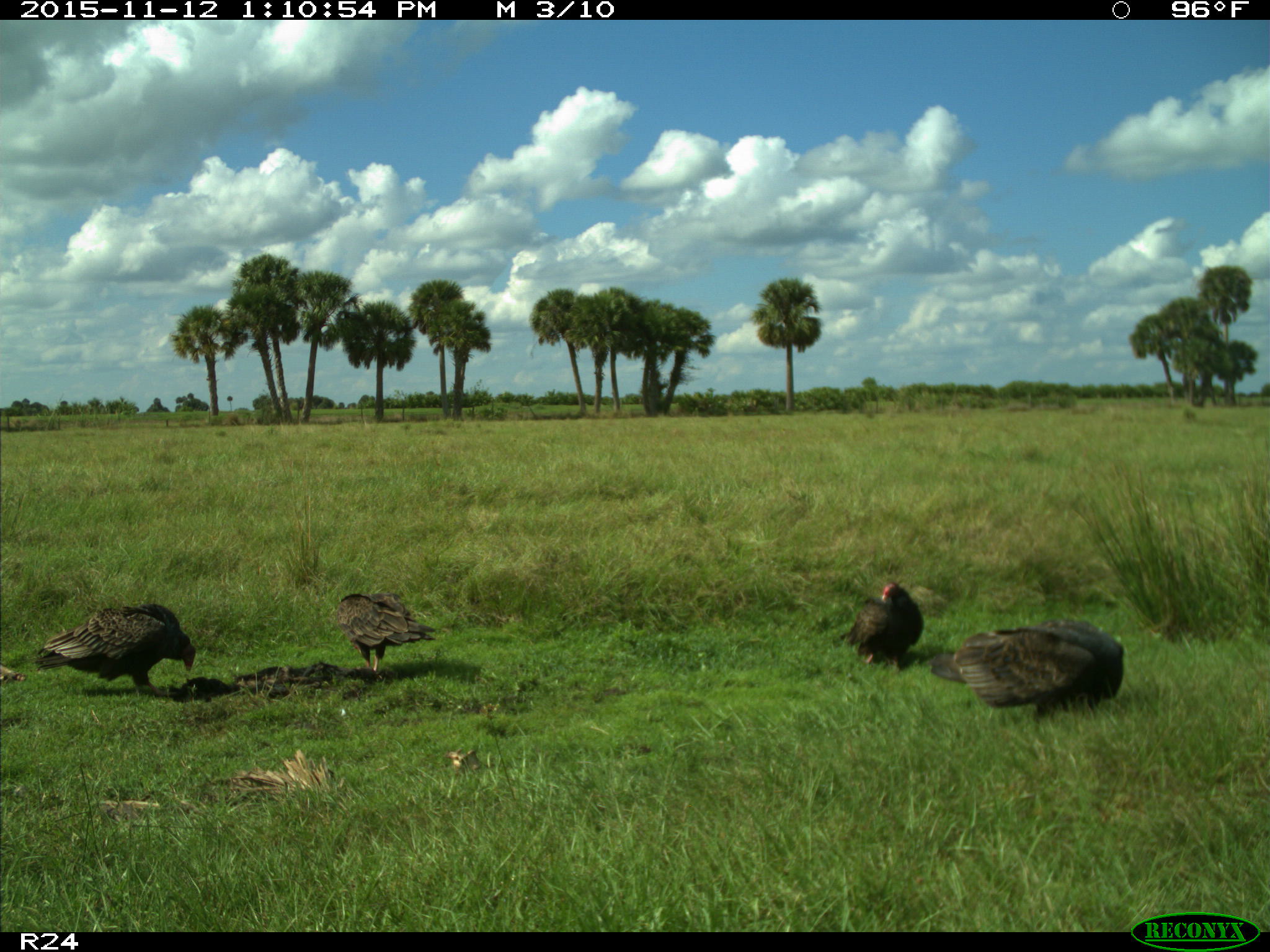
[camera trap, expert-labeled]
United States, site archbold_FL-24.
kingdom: Animalia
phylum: Chordata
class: Aves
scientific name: Aves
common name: birds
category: unidentified bird